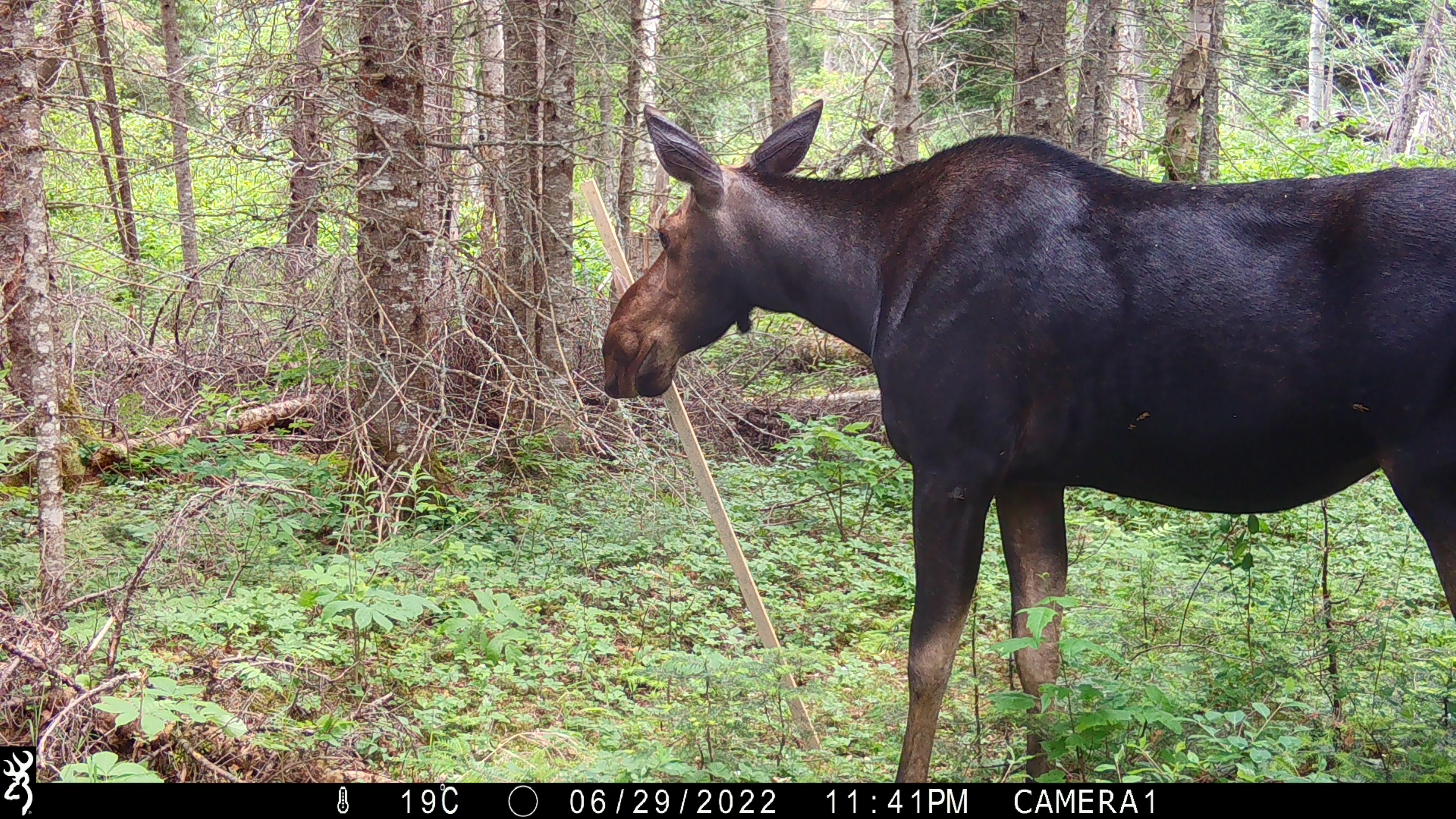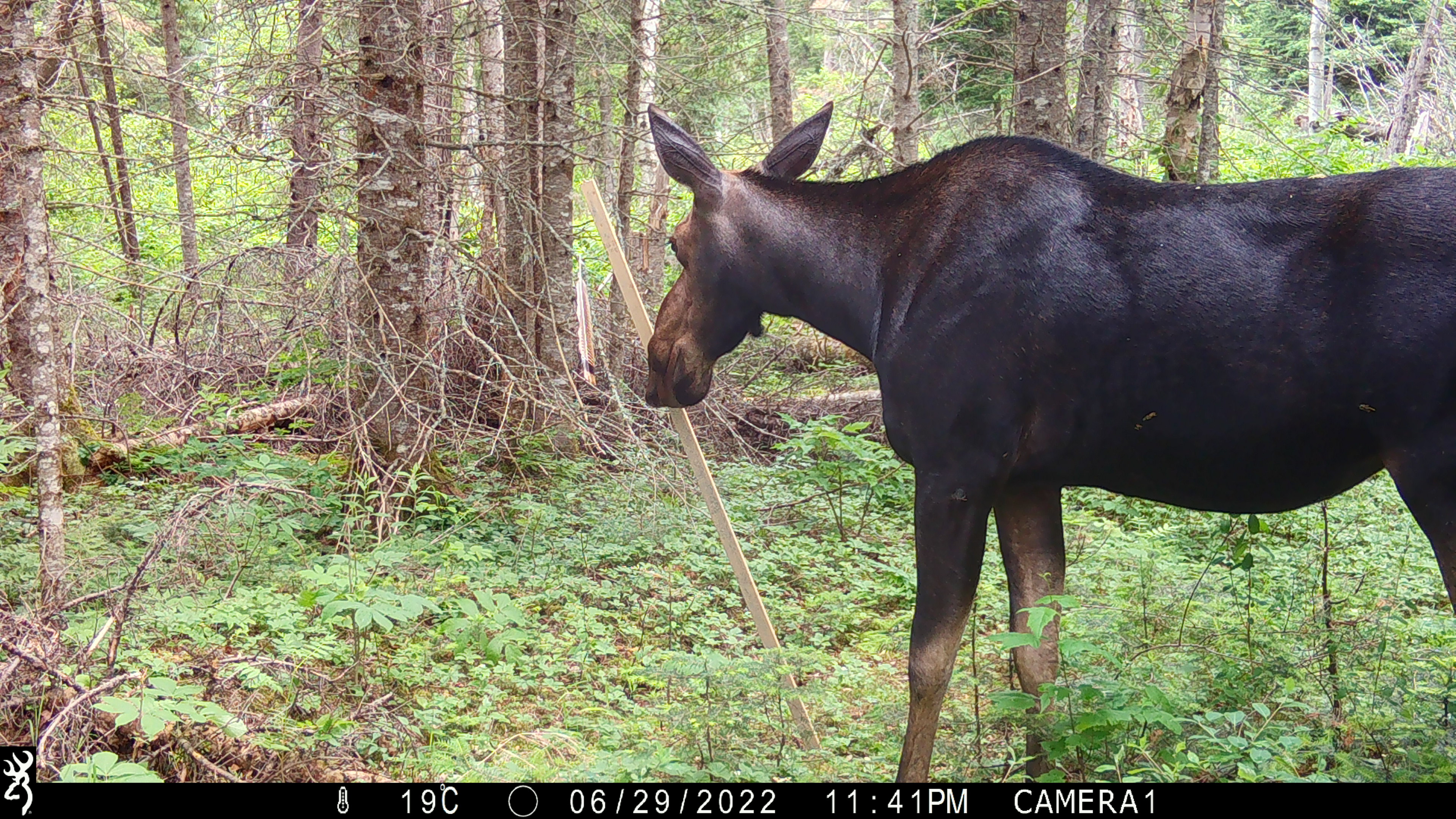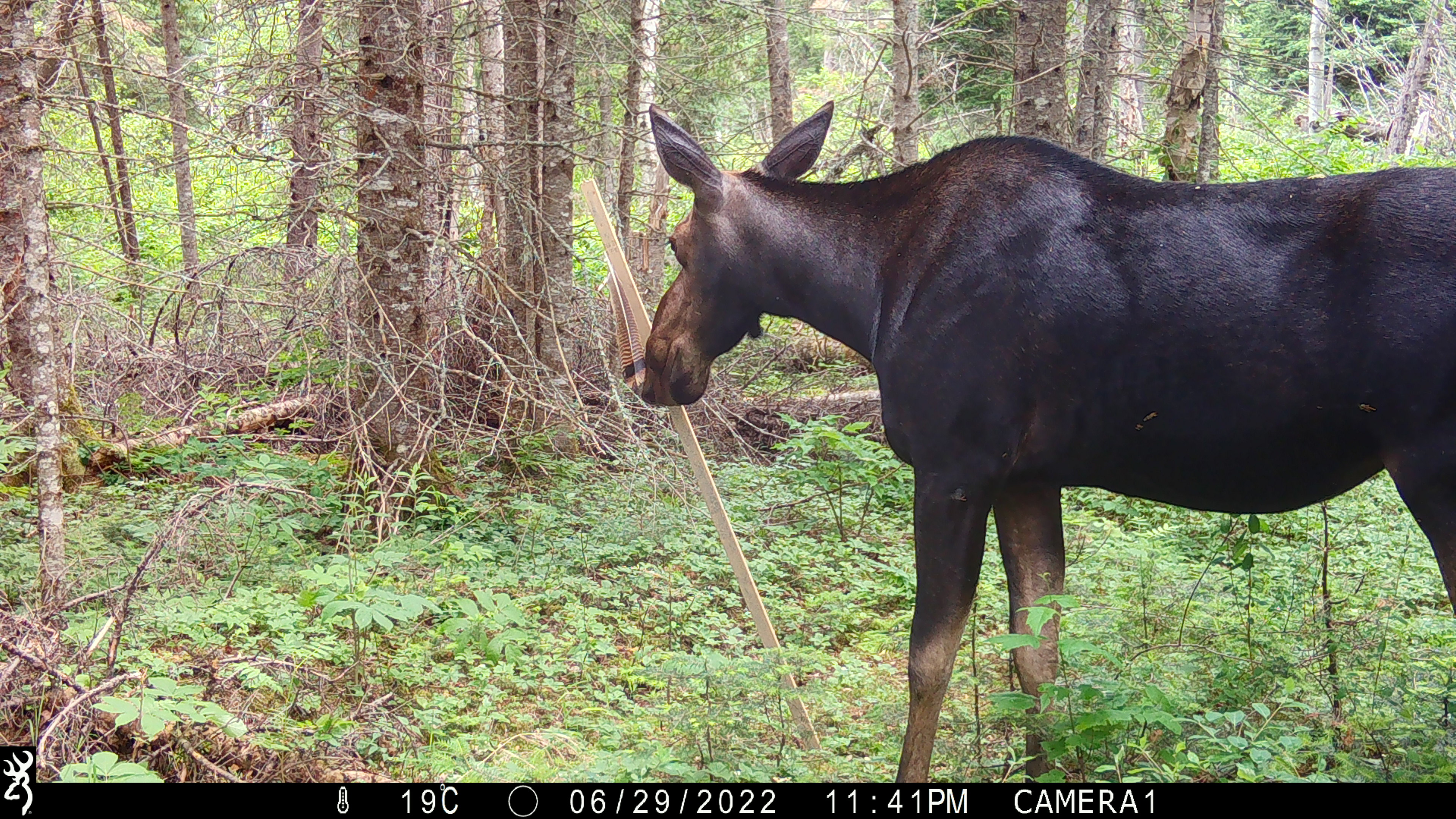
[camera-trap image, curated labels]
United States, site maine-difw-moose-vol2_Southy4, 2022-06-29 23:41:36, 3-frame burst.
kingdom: Animalia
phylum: Chordata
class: Mammalia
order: Artiodactyla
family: Cervidae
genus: Alces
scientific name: Alces alces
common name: moose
Moose (Alces alces).